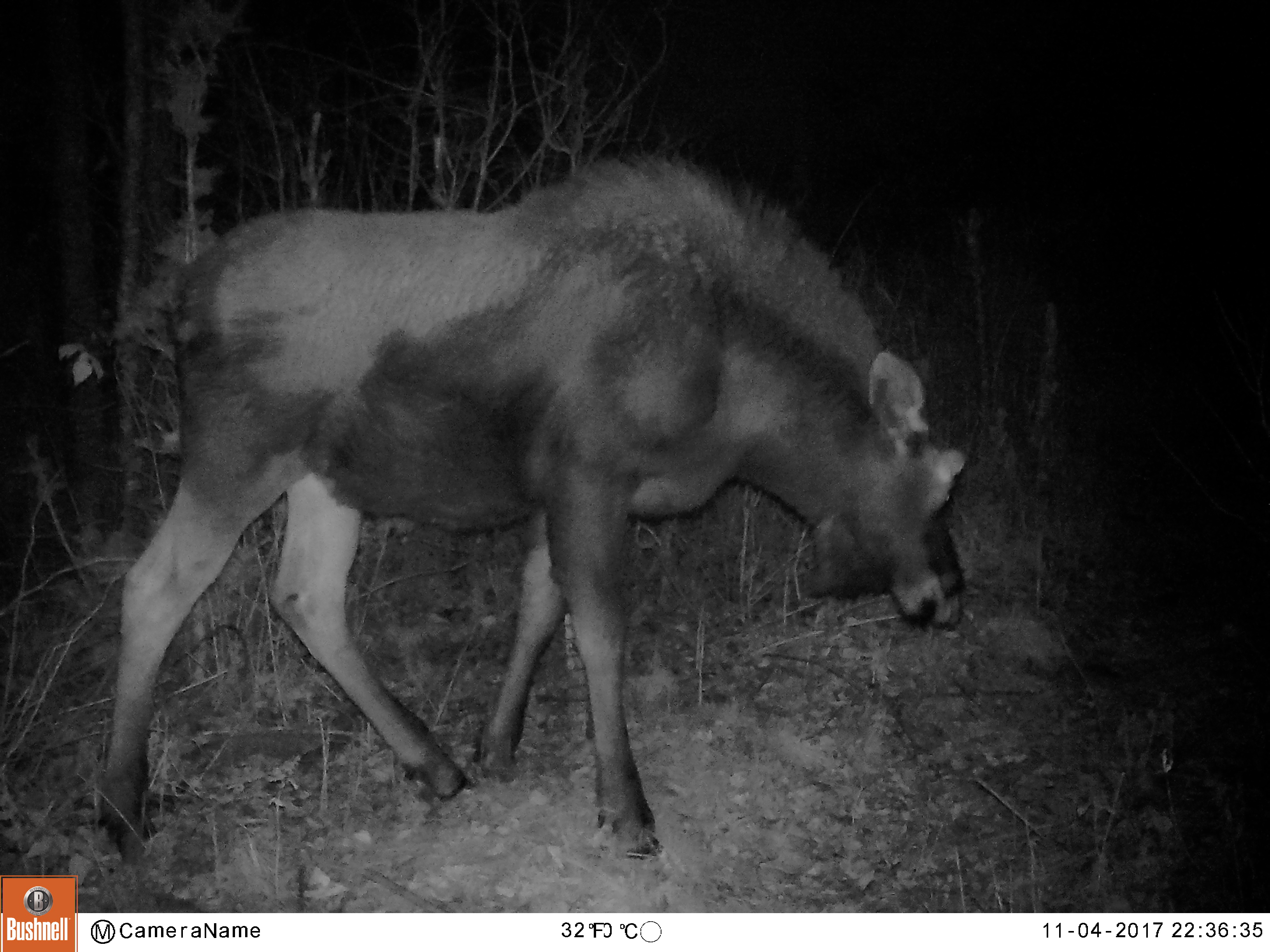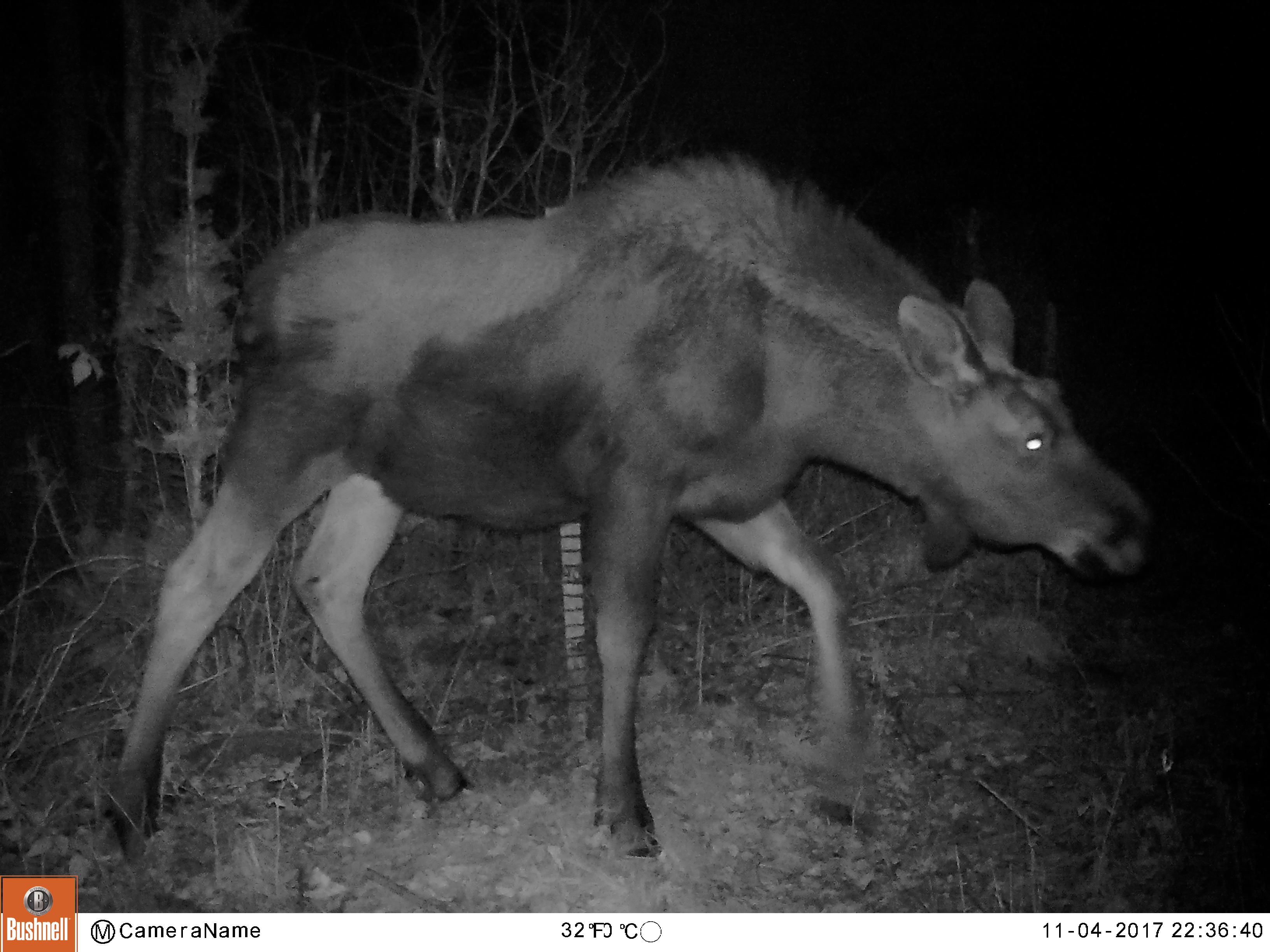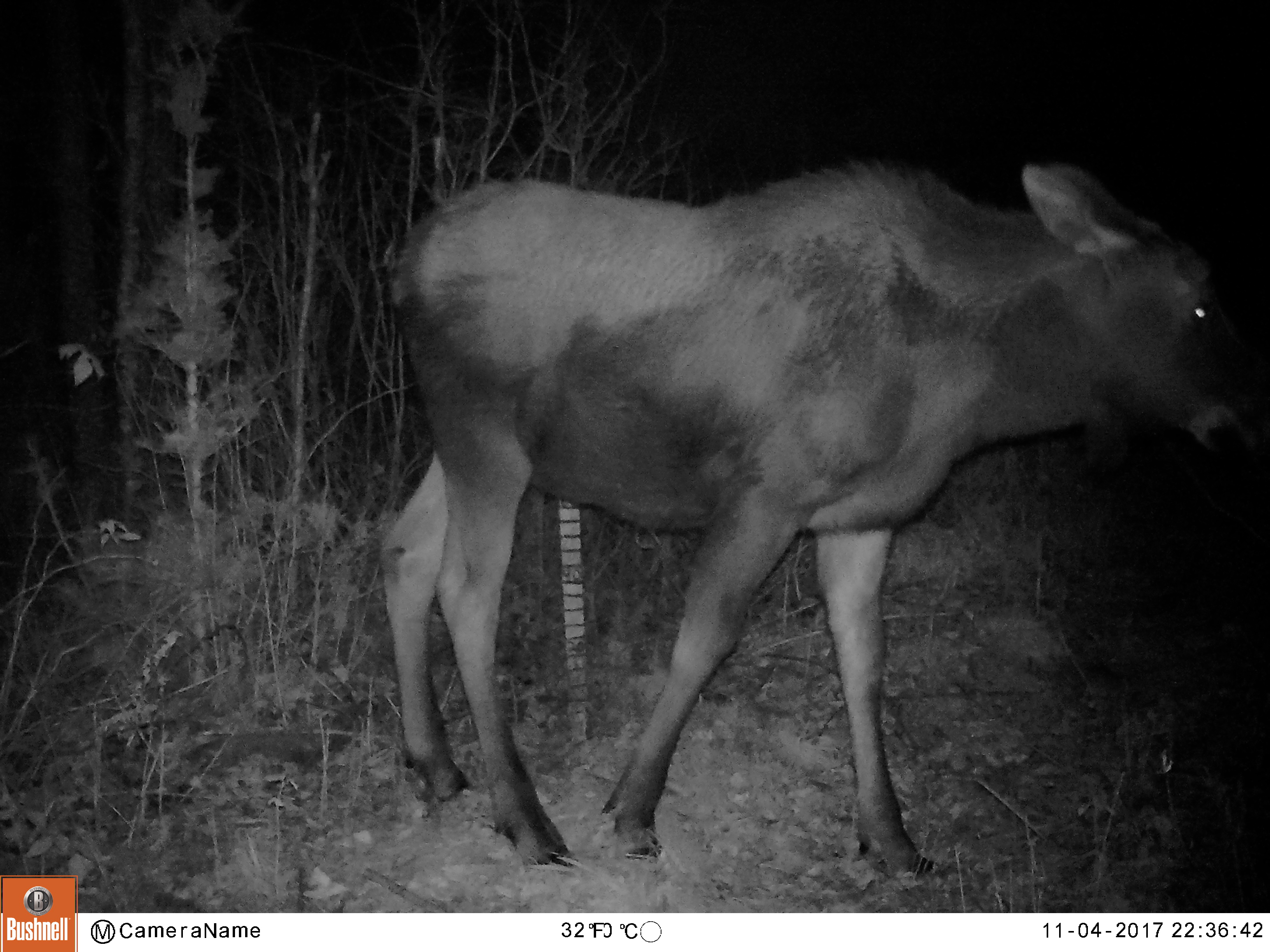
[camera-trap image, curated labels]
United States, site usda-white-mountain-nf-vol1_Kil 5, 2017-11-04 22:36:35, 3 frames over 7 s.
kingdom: Animalia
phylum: Chordata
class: Mammalia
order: Artiodactyla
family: Cervidae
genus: Alces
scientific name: Alces alces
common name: moose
Moose (Alces alces).